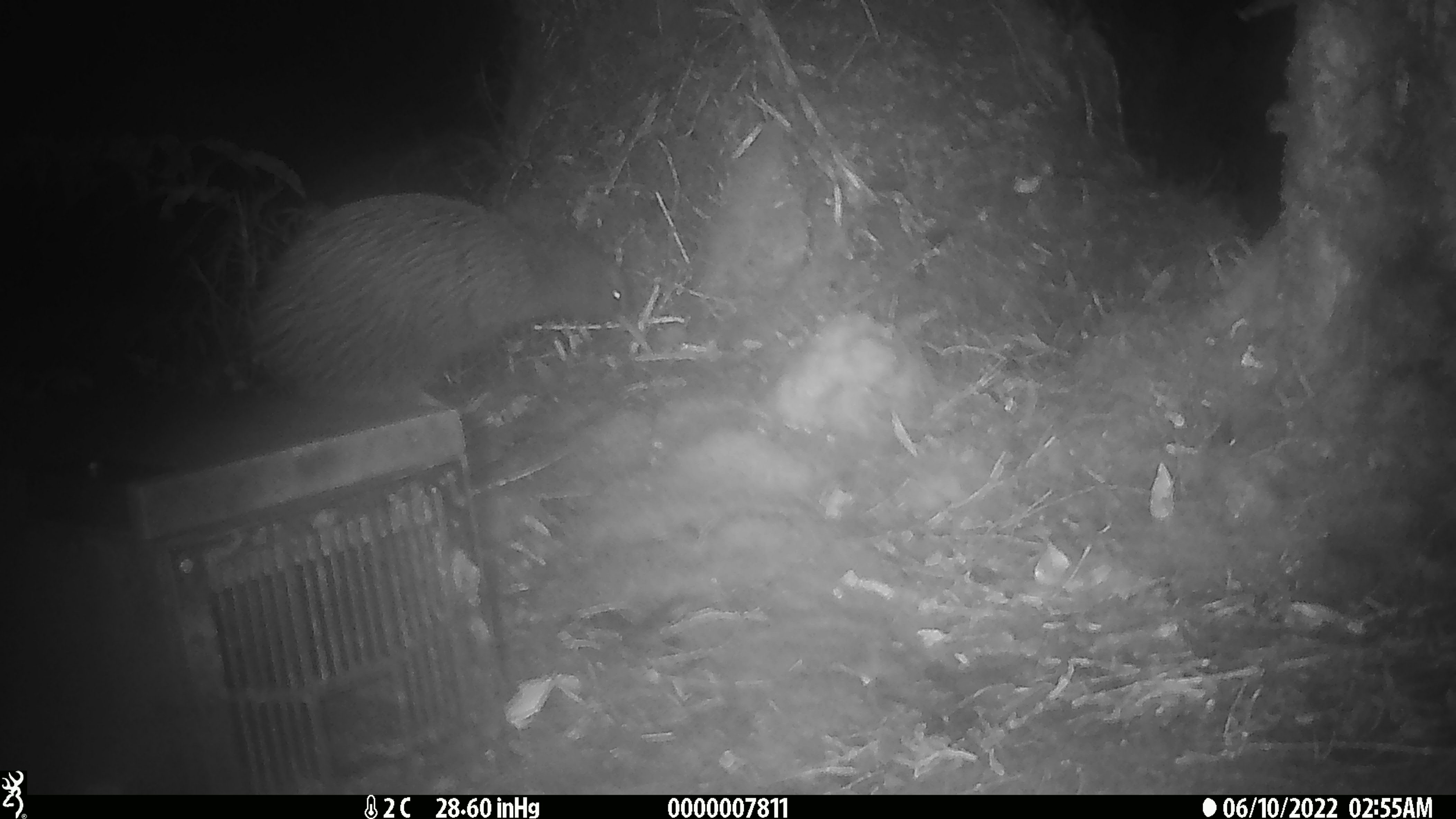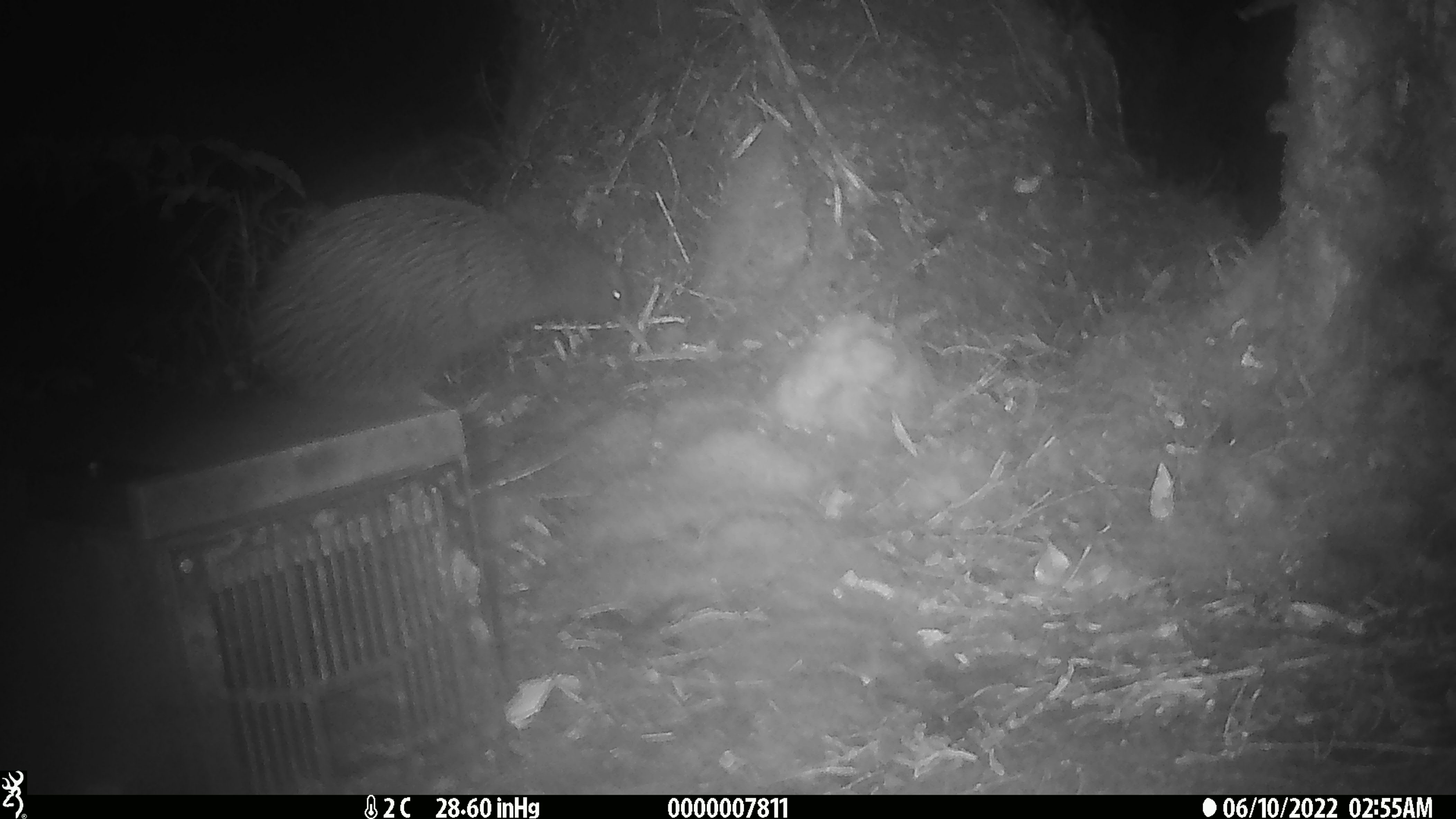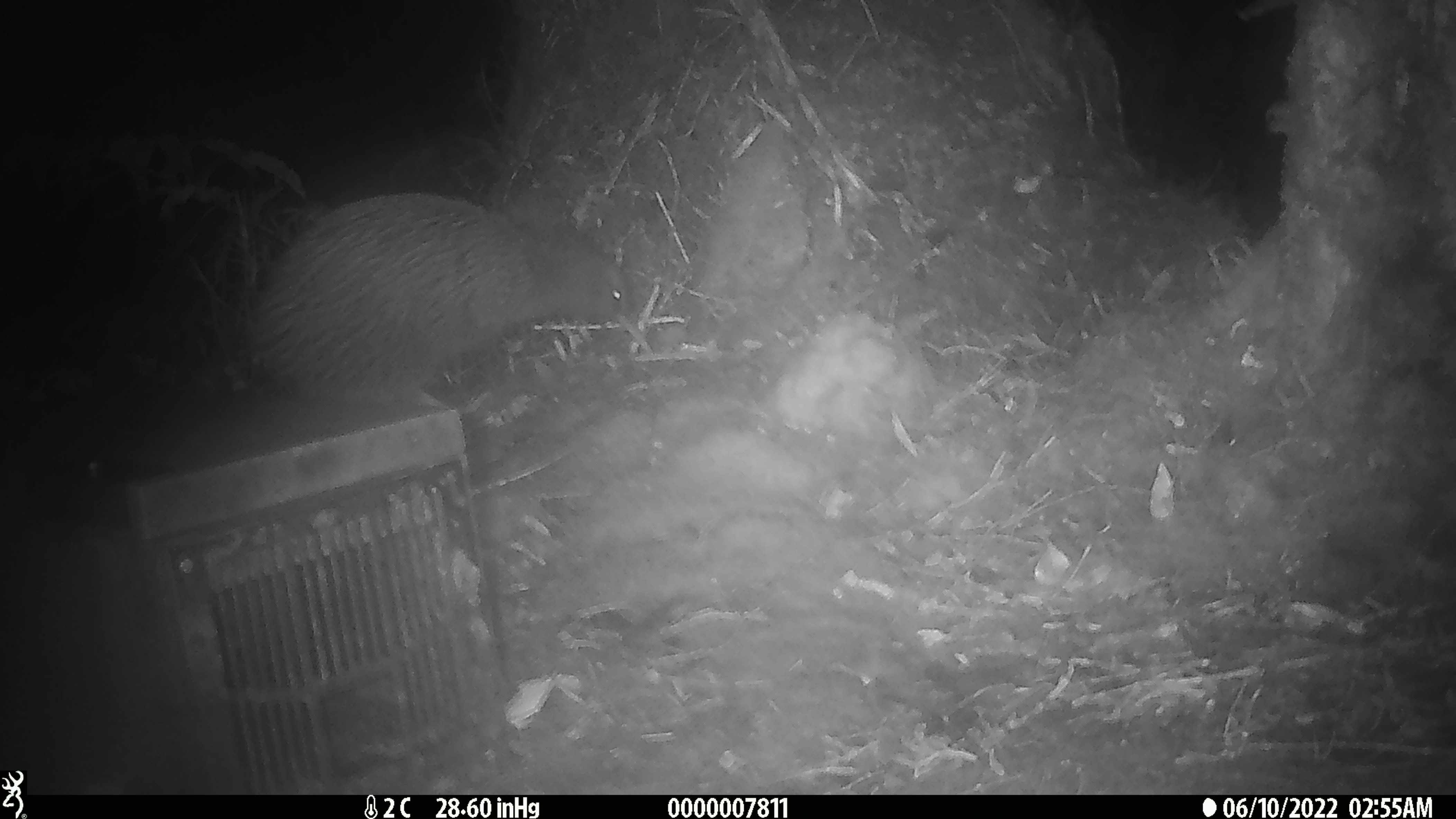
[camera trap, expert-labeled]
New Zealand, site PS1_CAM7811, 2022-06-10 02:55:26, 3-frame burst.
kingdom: Animalia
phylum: Chordata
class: Aves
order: Apterygiformes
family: Apterygidae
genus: Apteryx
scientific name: Apteryx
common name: kiwi